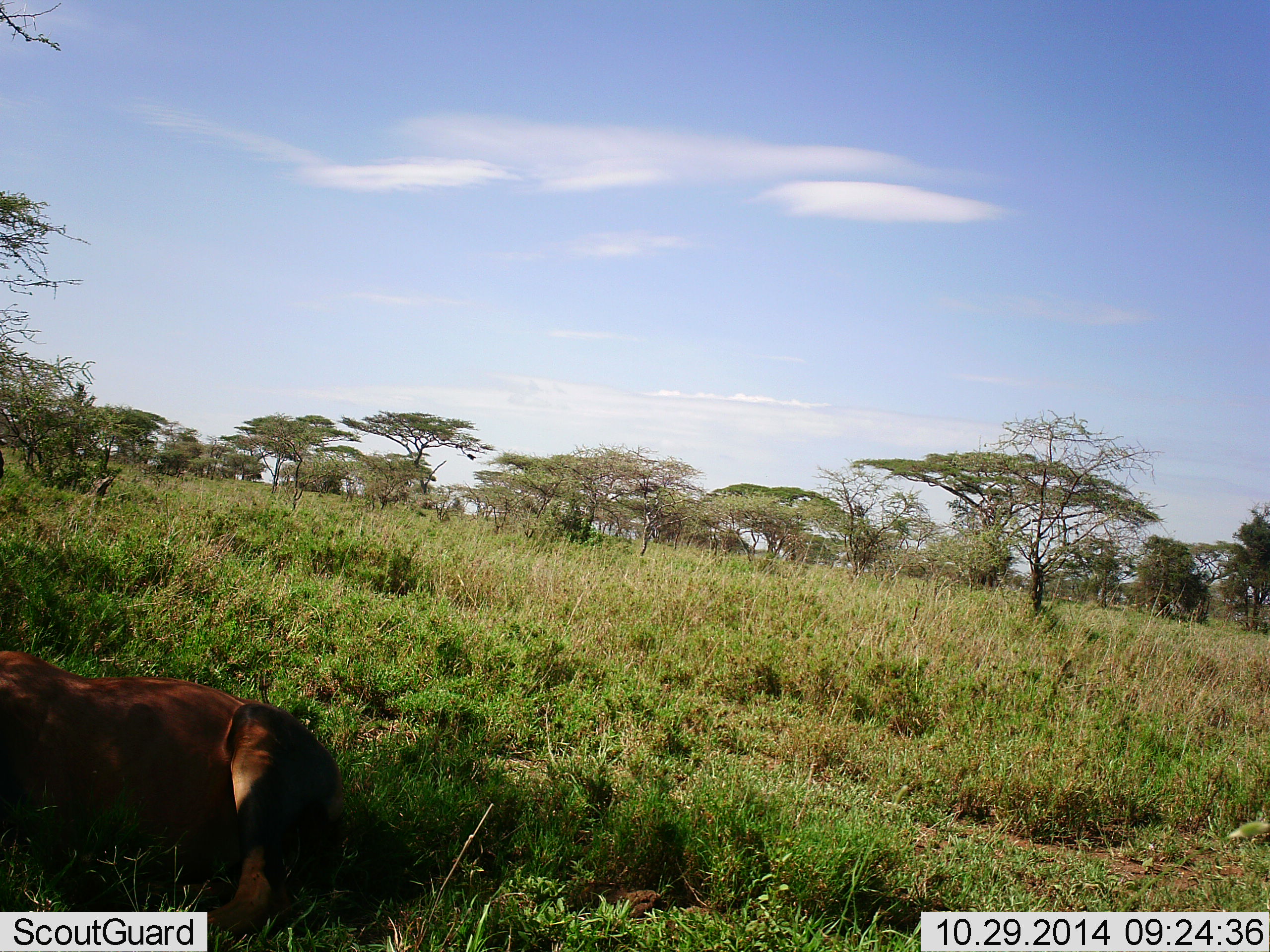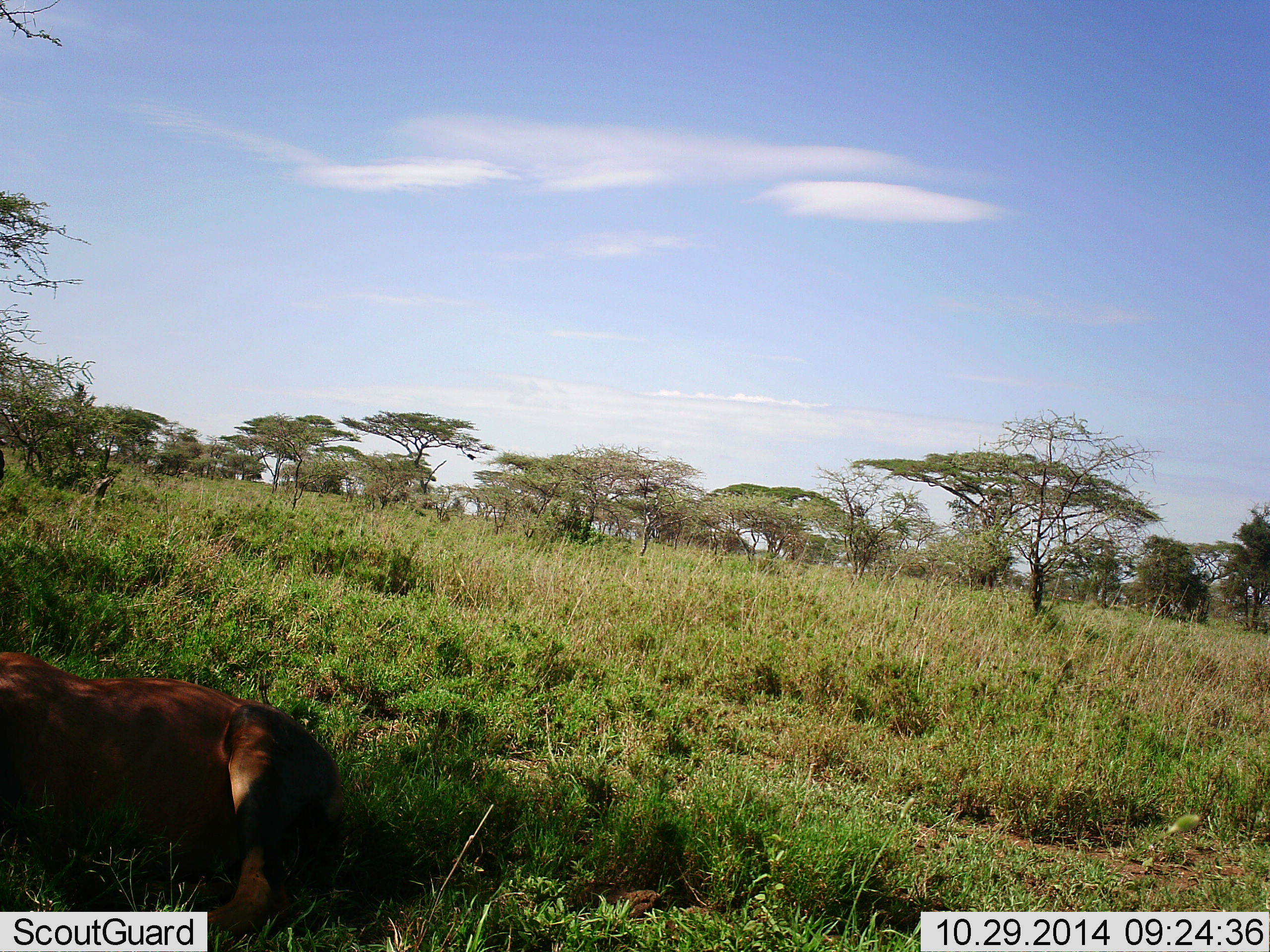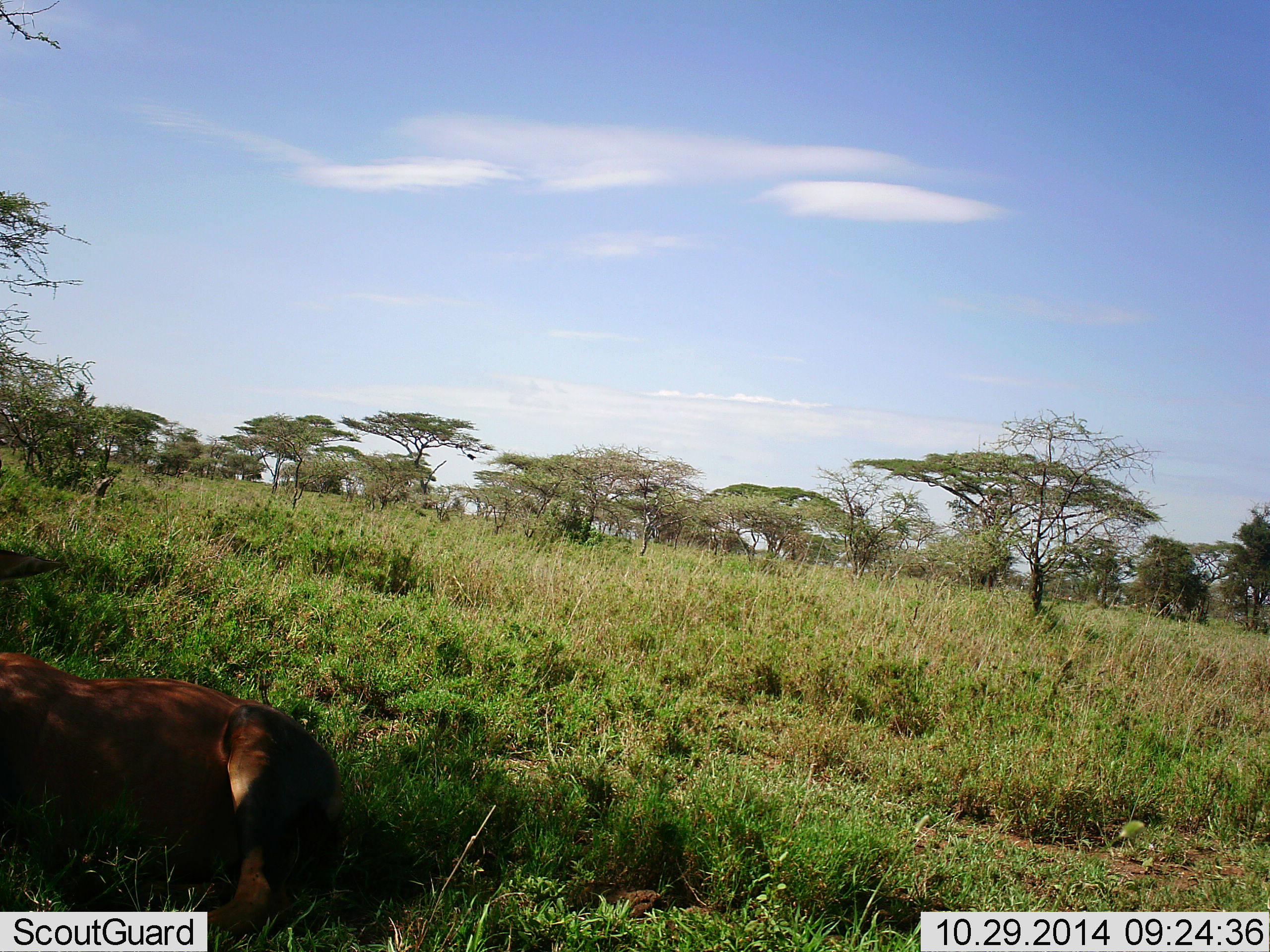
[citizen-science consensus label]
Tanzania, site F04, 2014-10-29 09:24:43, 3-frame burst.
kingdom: Animalia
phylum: Chordata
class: Mammalia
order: Artiodactyla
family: Bovidae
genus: Damaliscus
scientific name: Damaliscus lunatus jimela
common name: topi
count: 1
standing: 0%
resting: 100%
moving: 0%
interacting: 0%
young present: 10%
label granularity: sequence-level